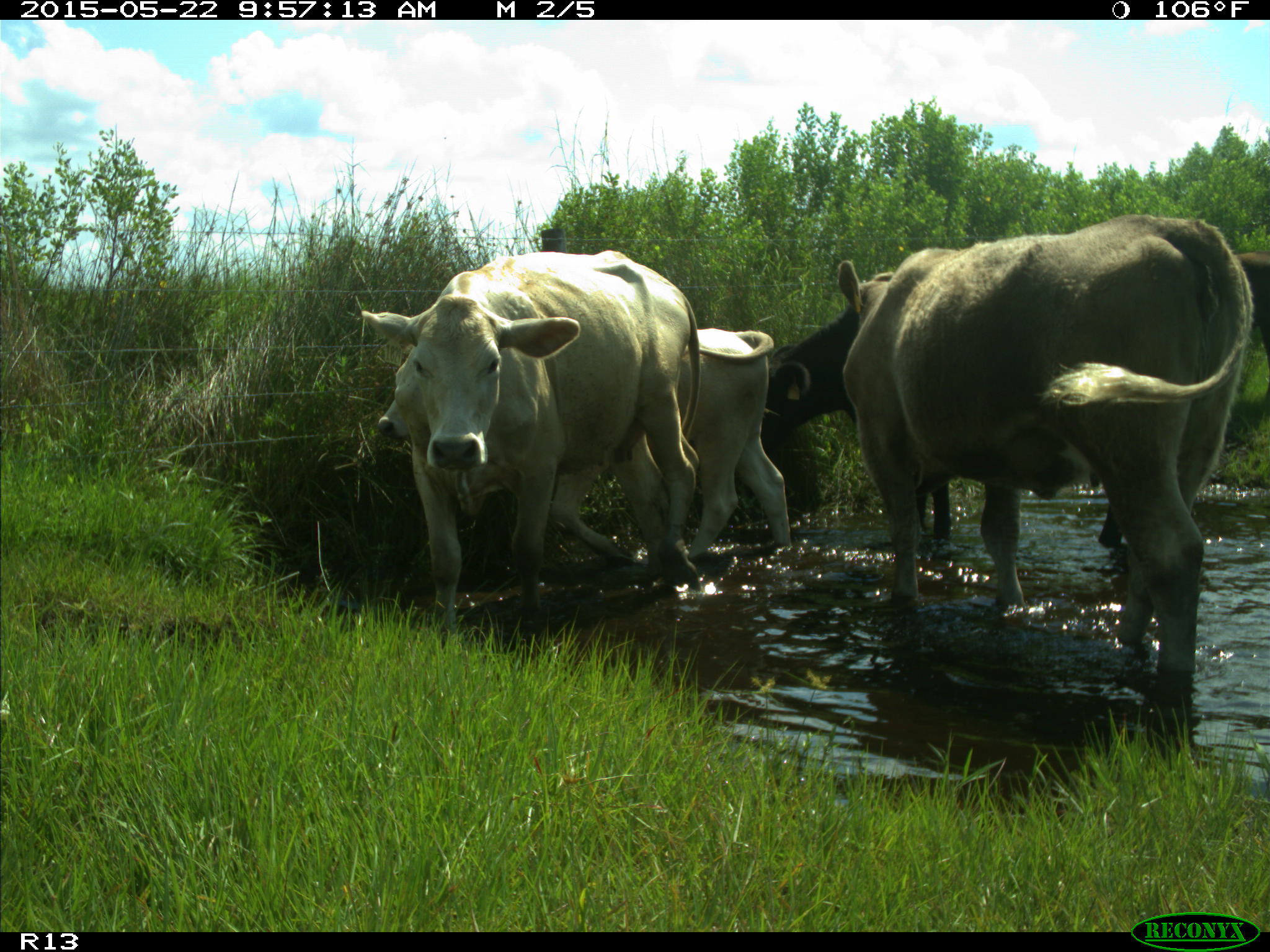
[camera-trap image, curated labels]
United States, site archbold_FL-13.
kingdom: Animalia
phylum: Chordata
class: Mammalia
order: Artiodactyla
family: Bovidae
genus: Bos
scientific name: Bos taurus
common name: domestic cow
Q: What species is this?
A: Bos taurus (domestic cow).